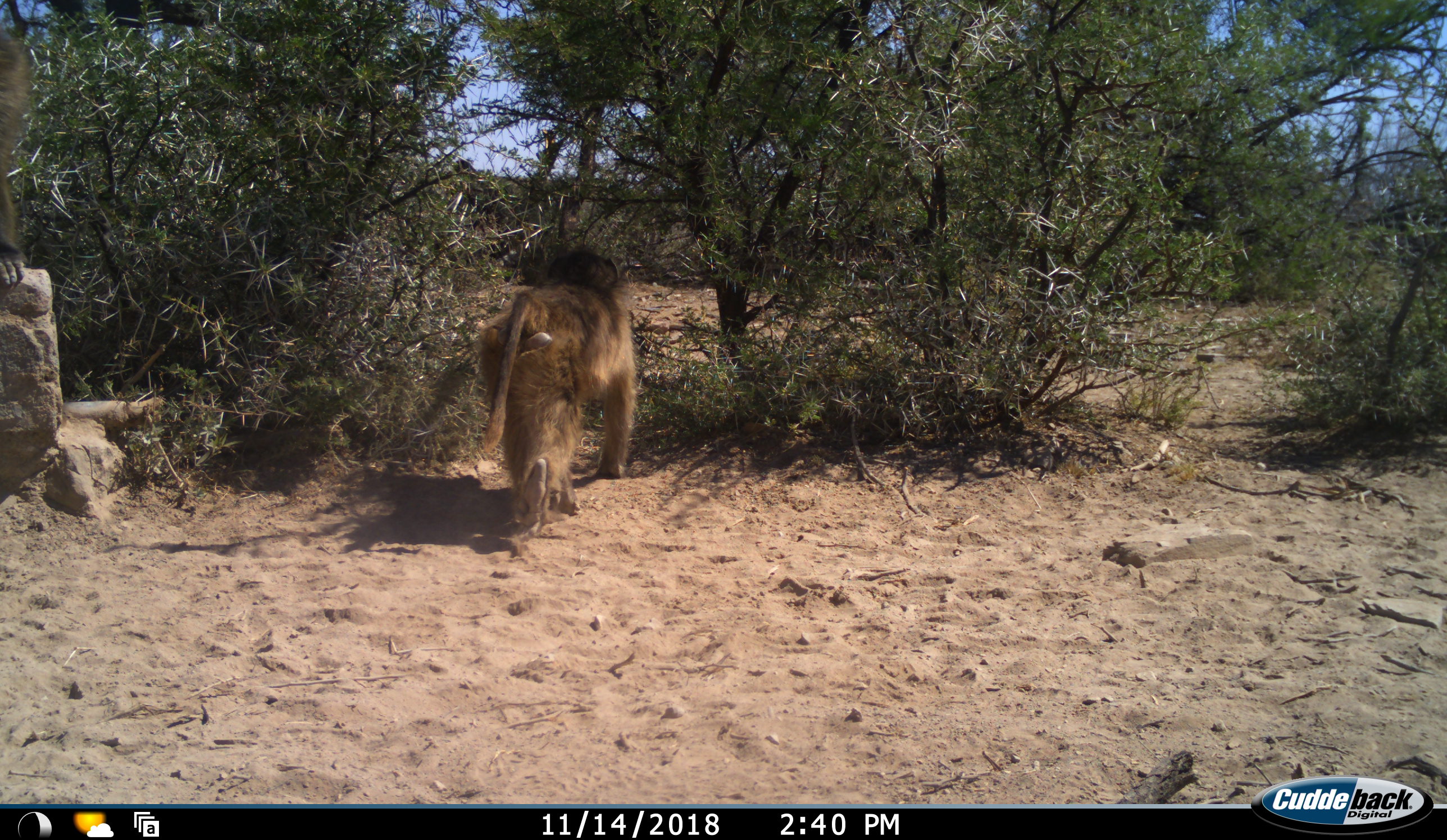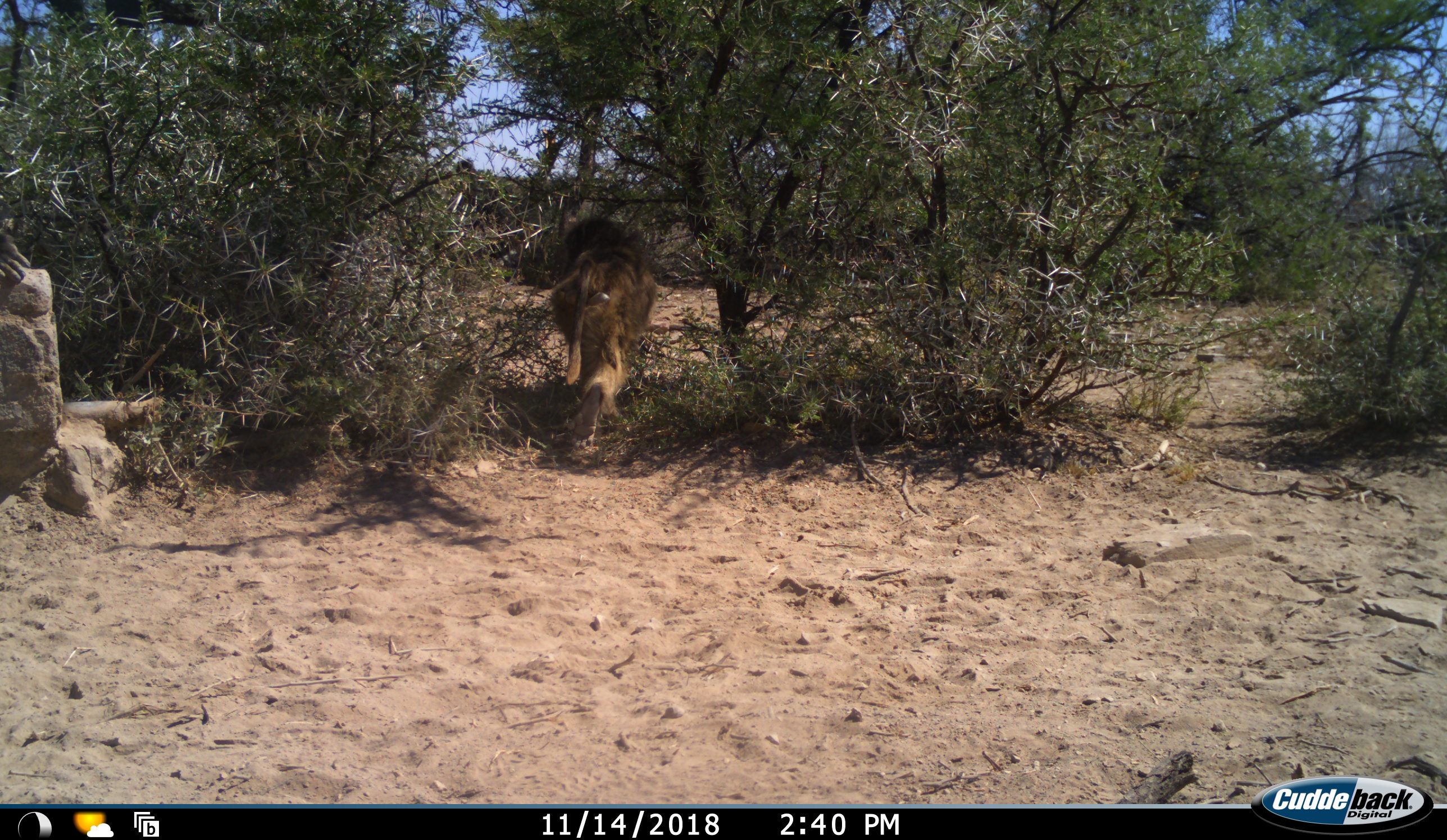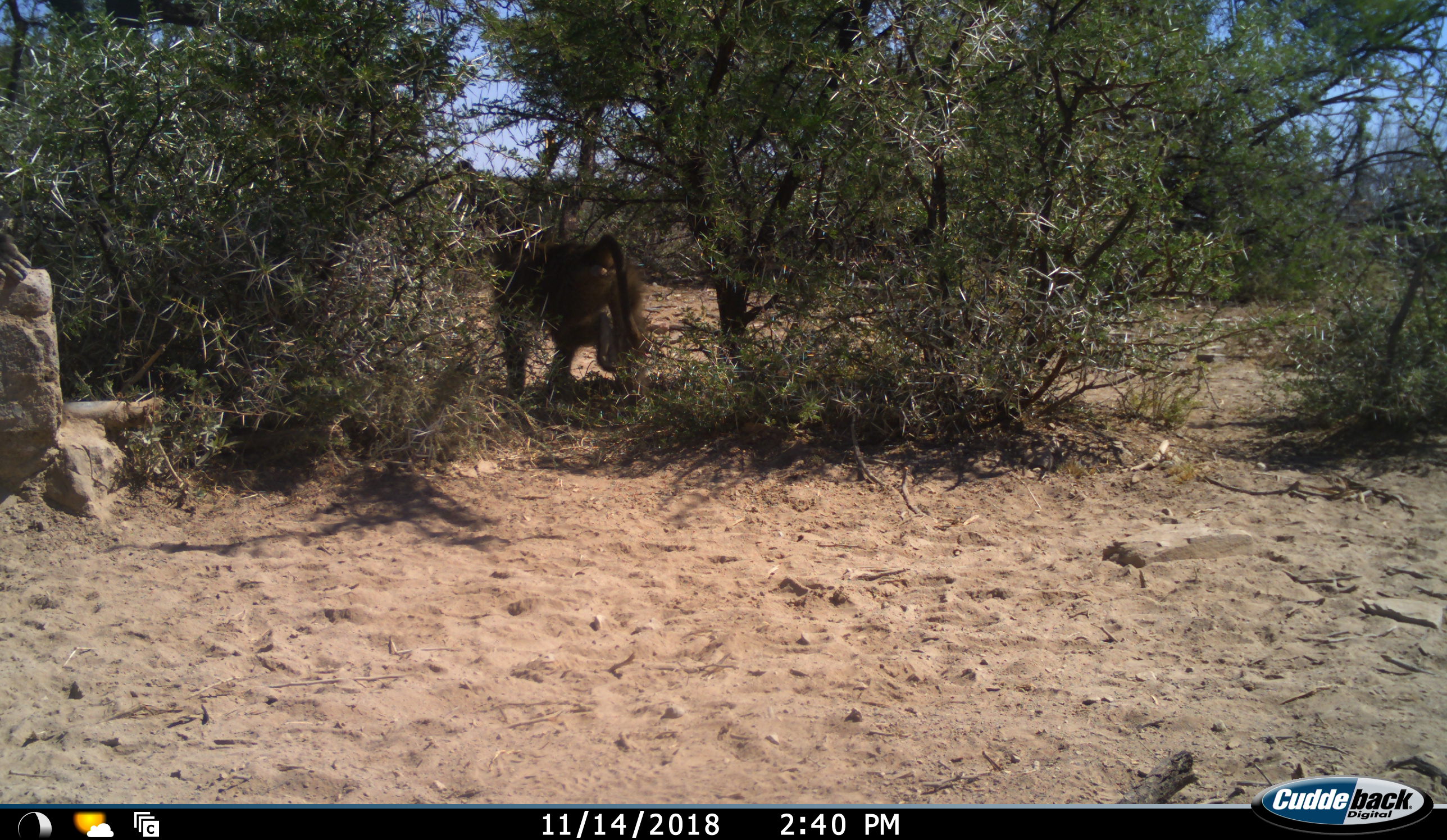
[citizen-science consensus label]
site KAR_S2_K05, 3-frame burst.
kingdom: Animalia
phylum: Chordata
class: Mammalia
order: Primates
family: Cercopithecidae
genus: Papio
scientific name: Papio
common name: baboon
Baboon (Papio), count 2. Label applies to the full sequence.